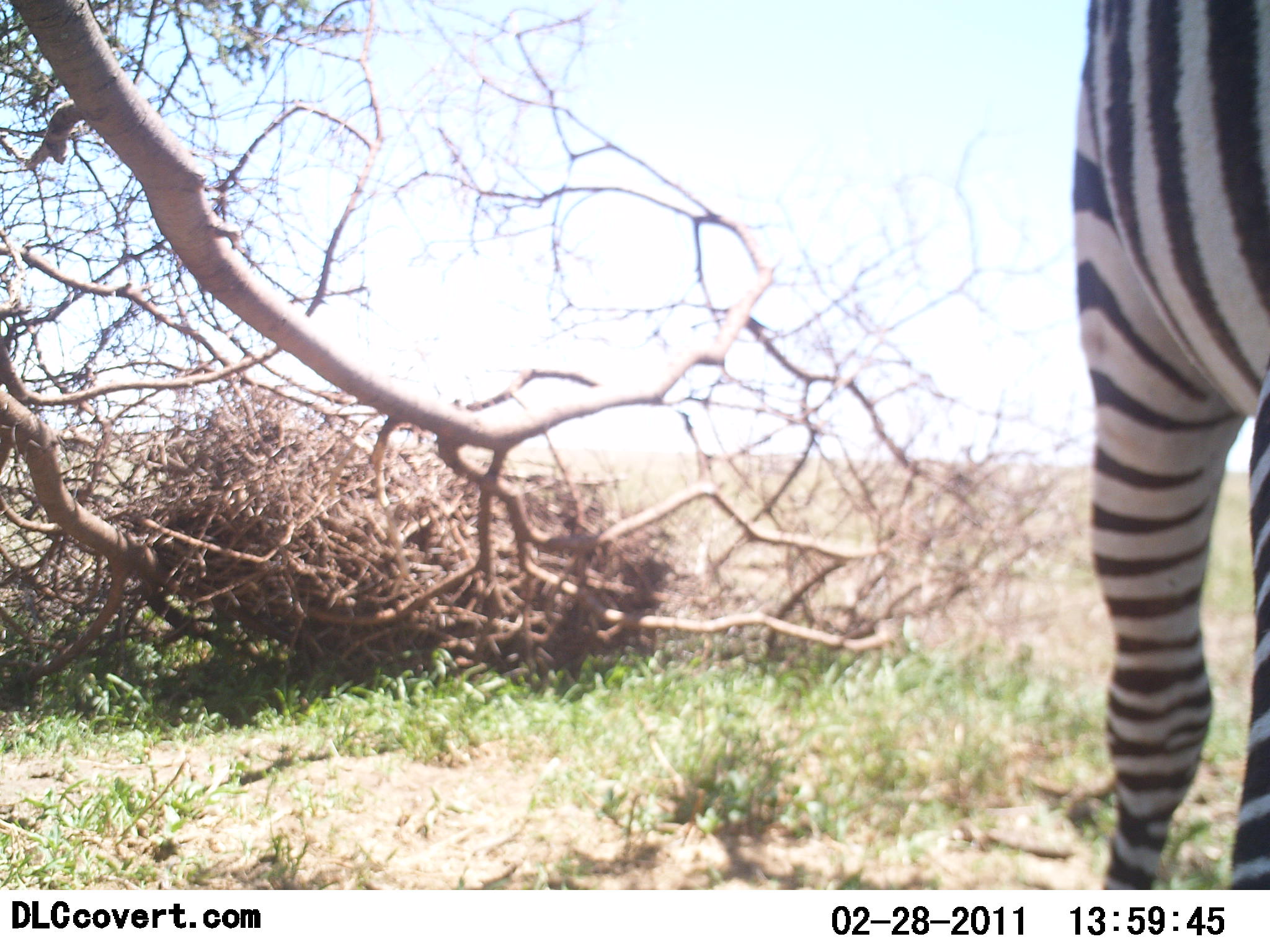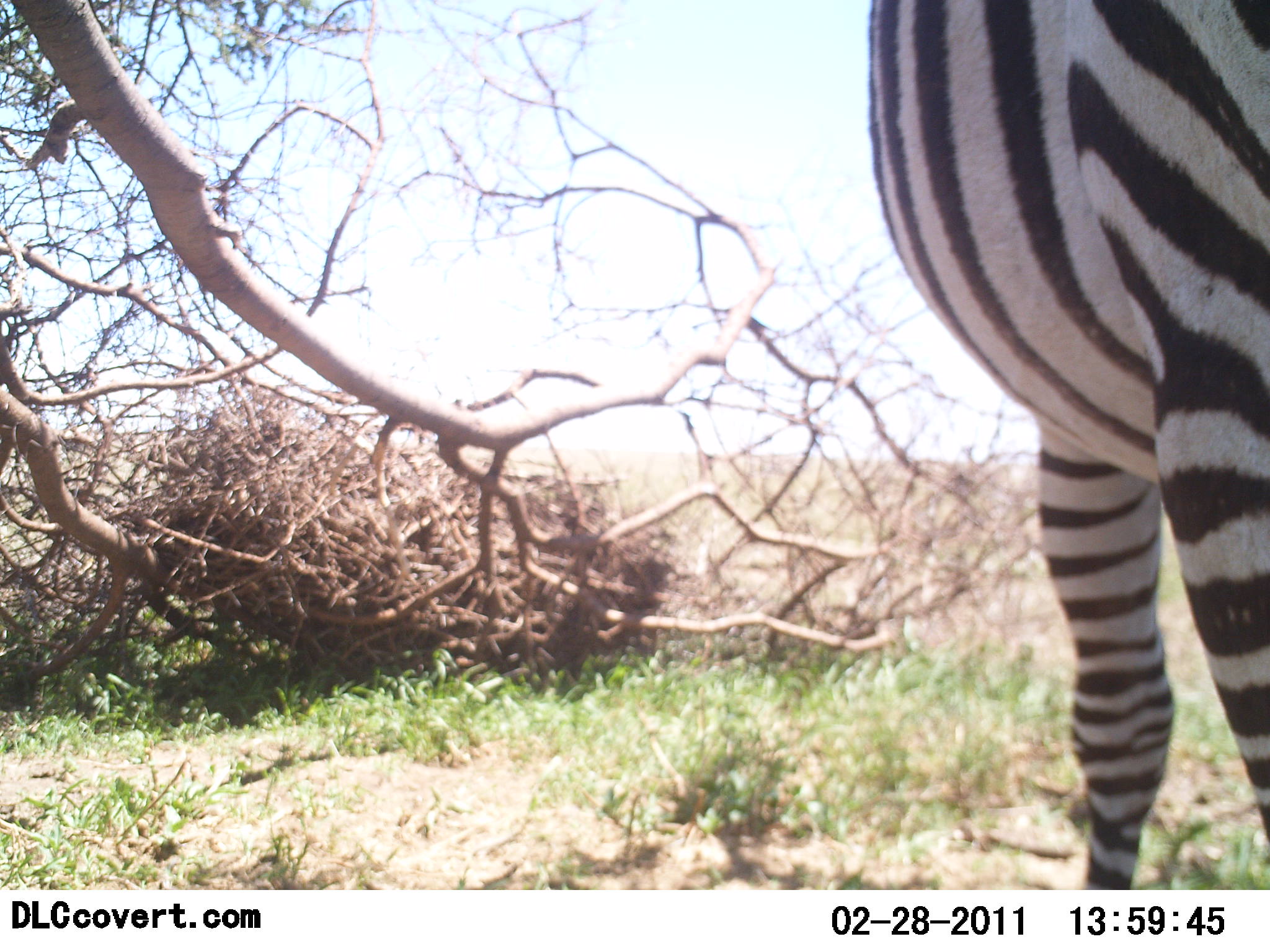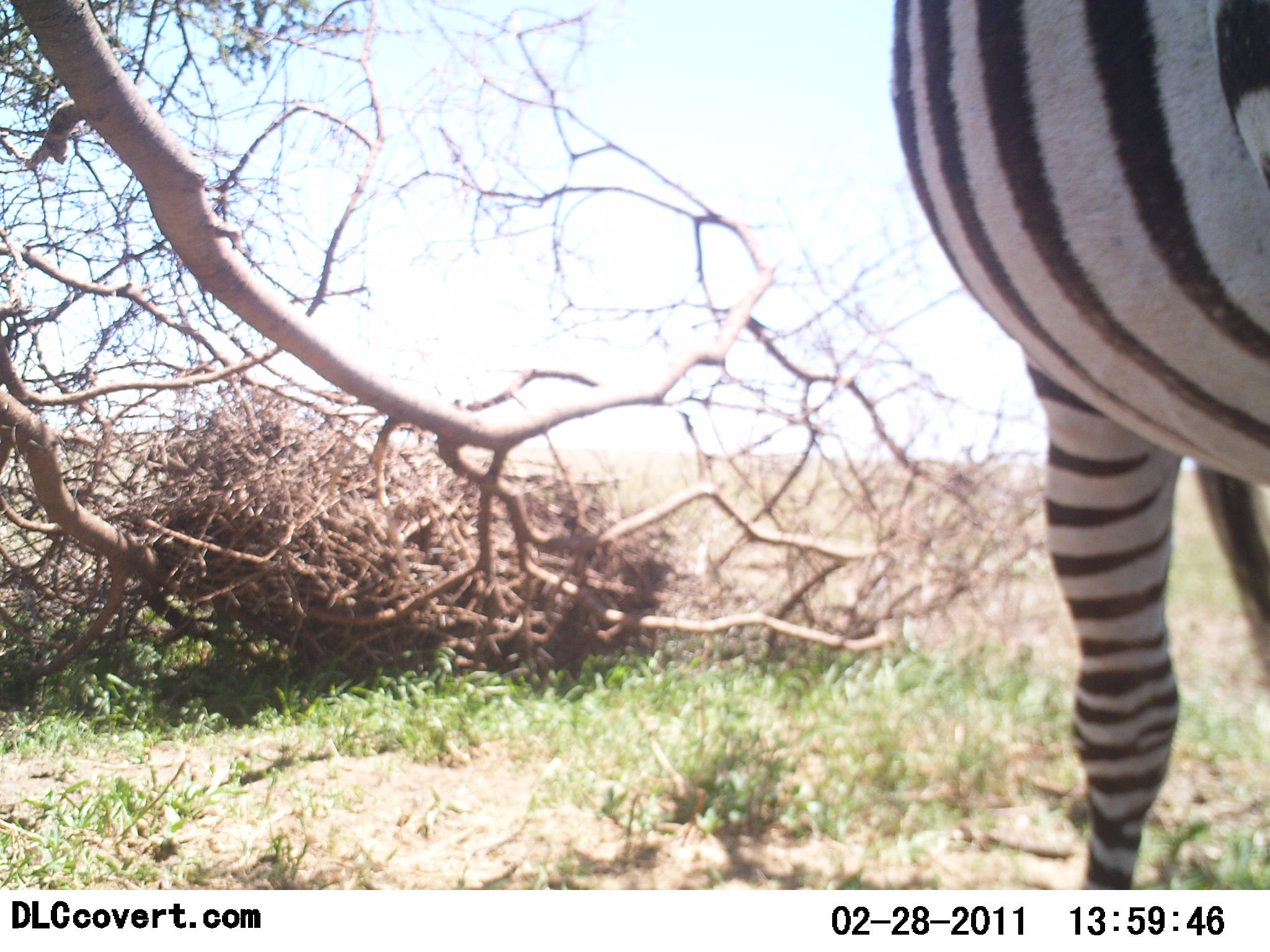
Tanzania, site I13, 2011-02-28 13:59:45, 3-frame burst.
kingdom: Animalia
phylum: Chordata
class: Mammalia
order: Perissodactyla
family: Equidae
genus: Equus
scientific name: Equus quagga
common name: plains zebra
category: zebra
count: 1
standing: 73%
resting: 0%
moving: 18%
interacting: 0%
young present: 0%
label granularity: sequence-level